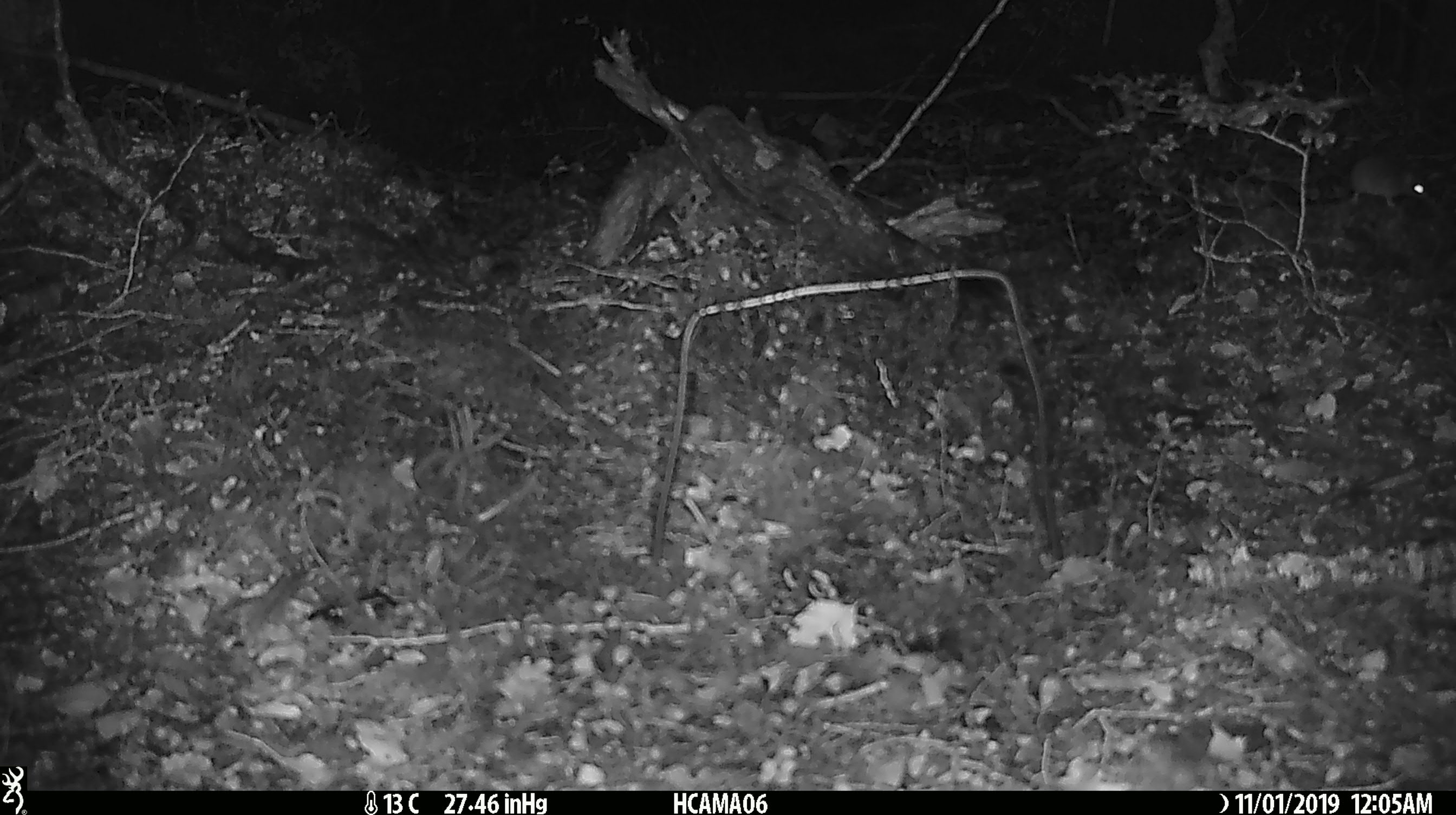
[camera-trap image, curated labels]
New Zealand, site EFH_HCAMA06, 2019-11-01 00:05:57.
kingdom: Animalia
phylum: Chordata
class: Mammalia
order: Rodentia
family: Muridae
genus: Mus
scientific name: Mus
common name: mouse